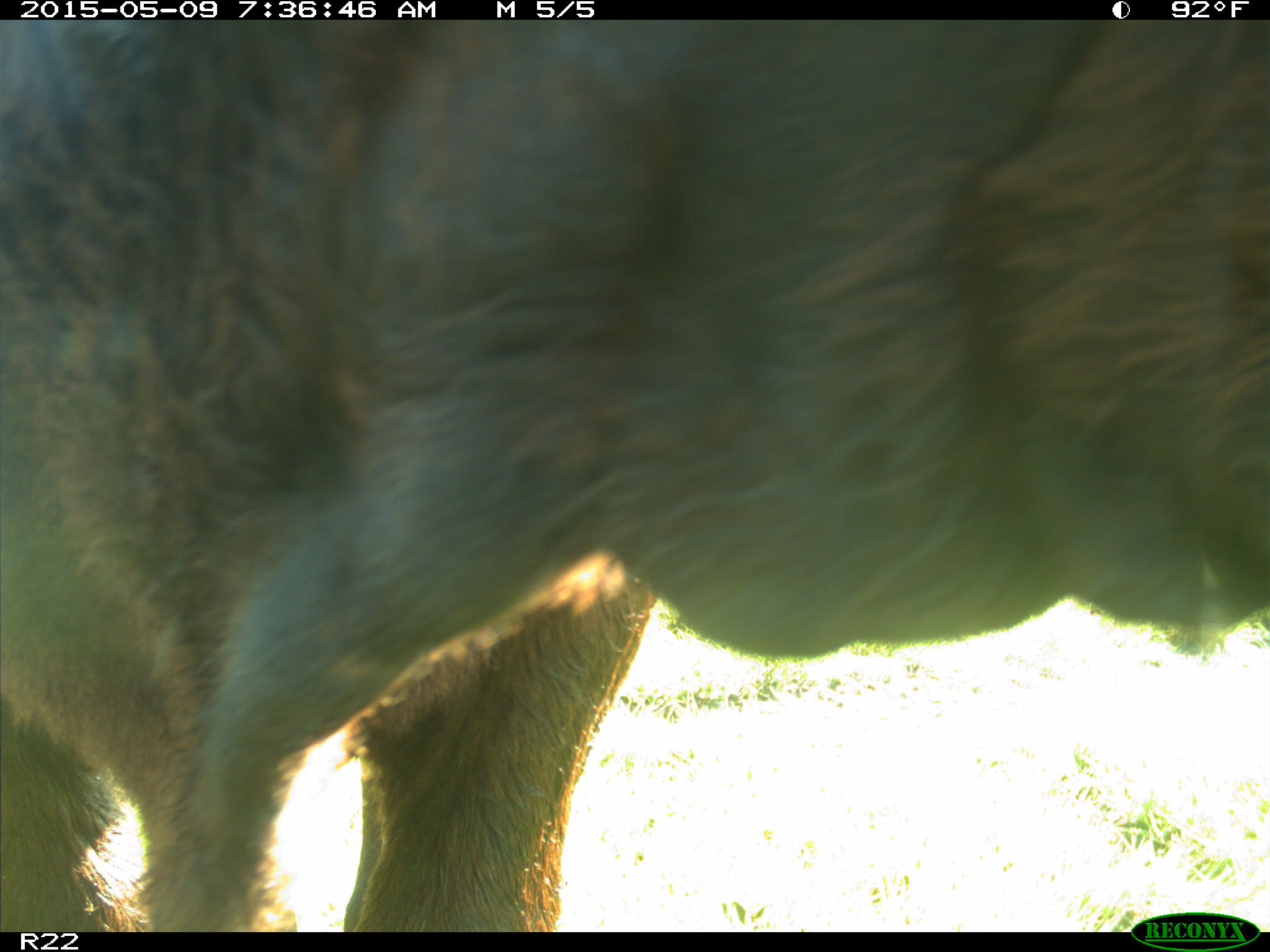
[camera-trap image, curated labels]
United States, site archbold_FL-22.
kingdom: Animalia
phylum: Chordata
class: Mammalia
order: Artiodactyla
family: Bovidae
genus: Bos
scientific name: Bos taurus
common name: domestic cow